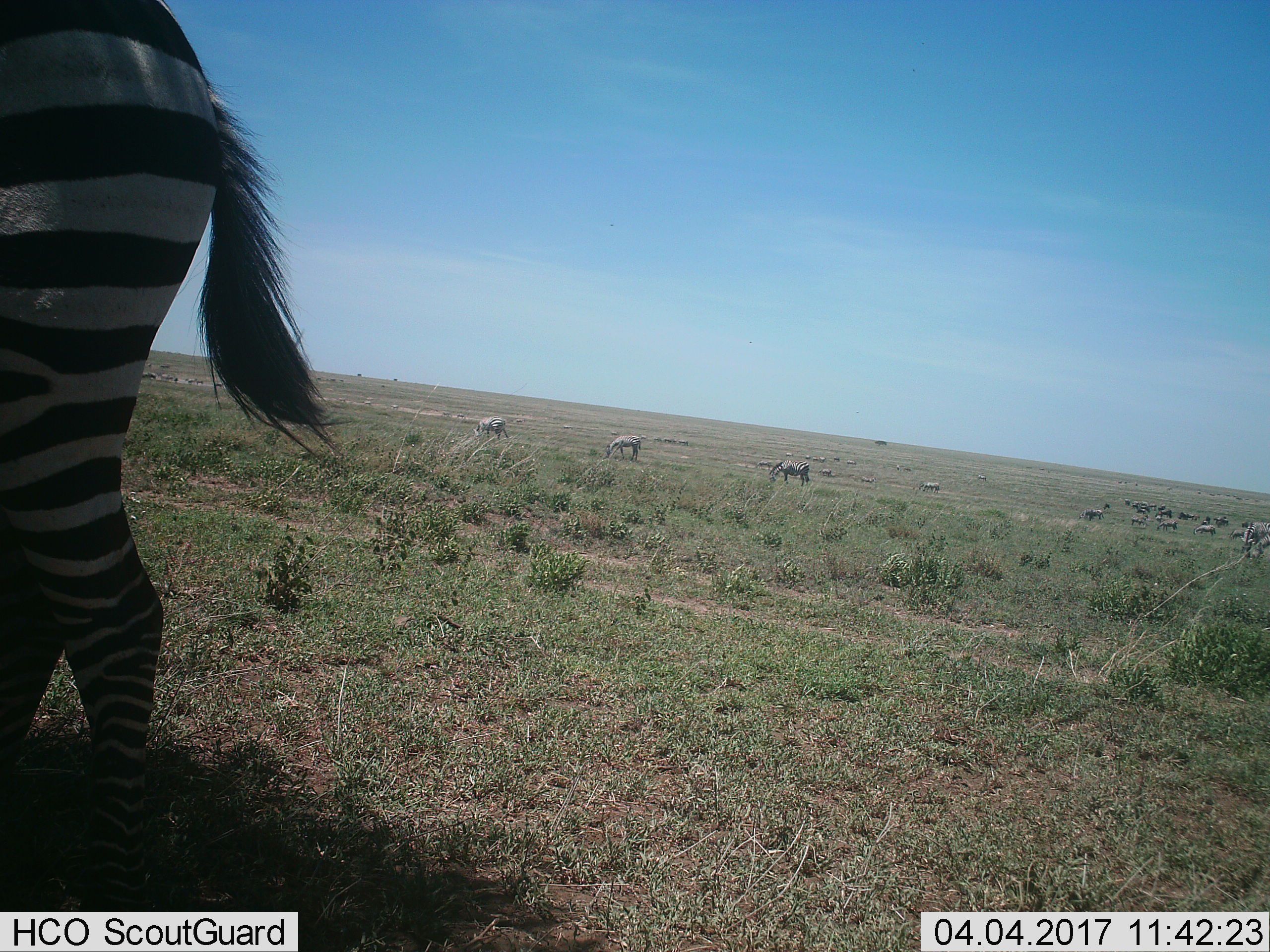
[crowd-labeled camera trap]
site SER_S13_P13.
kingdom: Animalia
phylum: Chordata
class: Mammalia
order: Perissodactyla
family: Equidae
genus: Equus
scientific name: Equus quagga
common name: plains zebra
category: zebraplains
Zebraplains (plains zebra) (Equus quagga), count 11-50. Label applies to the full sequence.